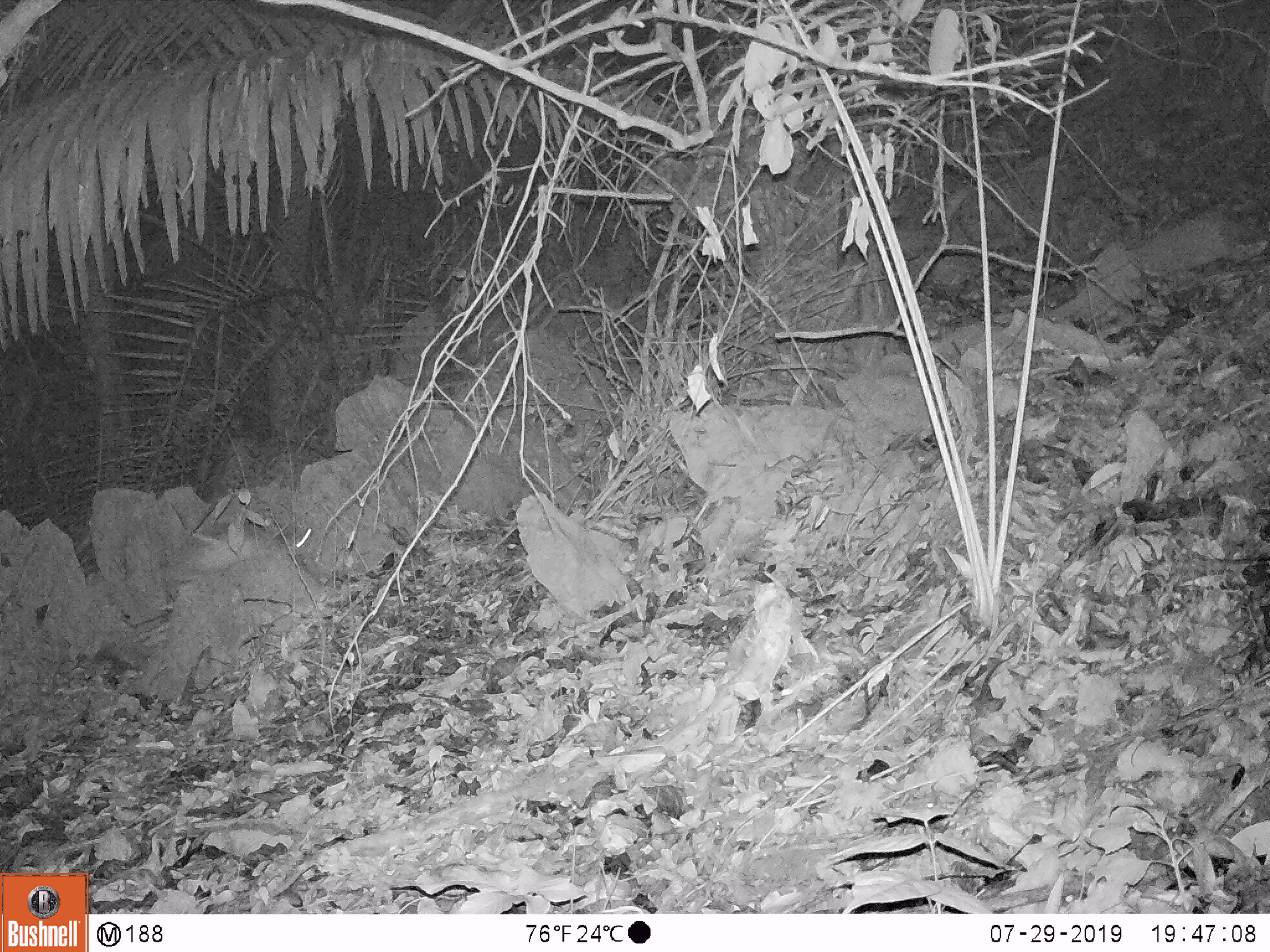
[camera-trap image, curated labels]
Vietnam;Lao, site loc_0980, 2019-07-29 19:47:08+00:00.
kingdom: Animalia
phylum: Chordata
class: Mammalia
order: Rodentia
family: Hystricidae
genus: Atherurus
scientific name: Atherurus macrourus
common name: asiatic brush-tailed porcupine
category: asiatic brush tailed porcupine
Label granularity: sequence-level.